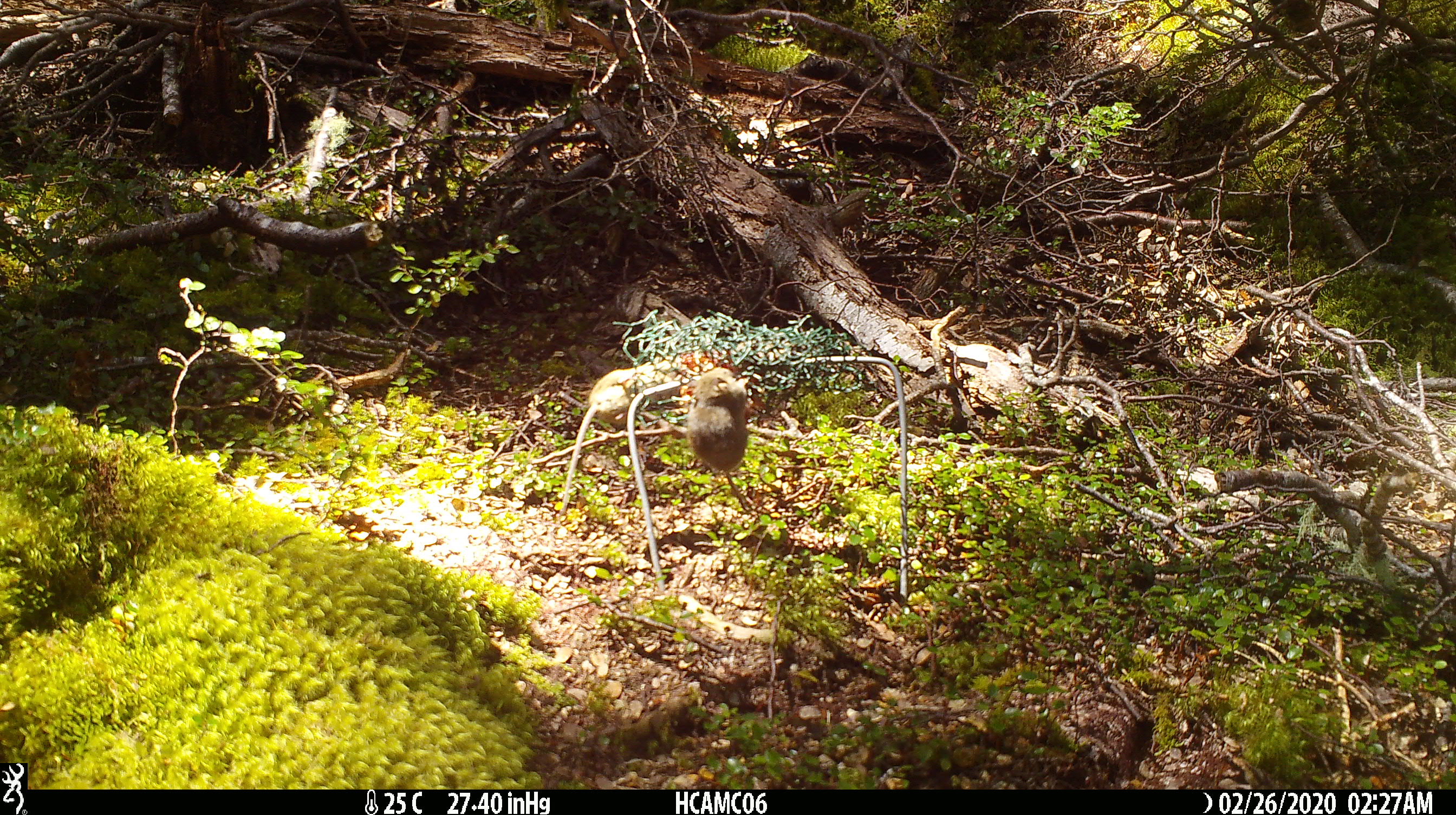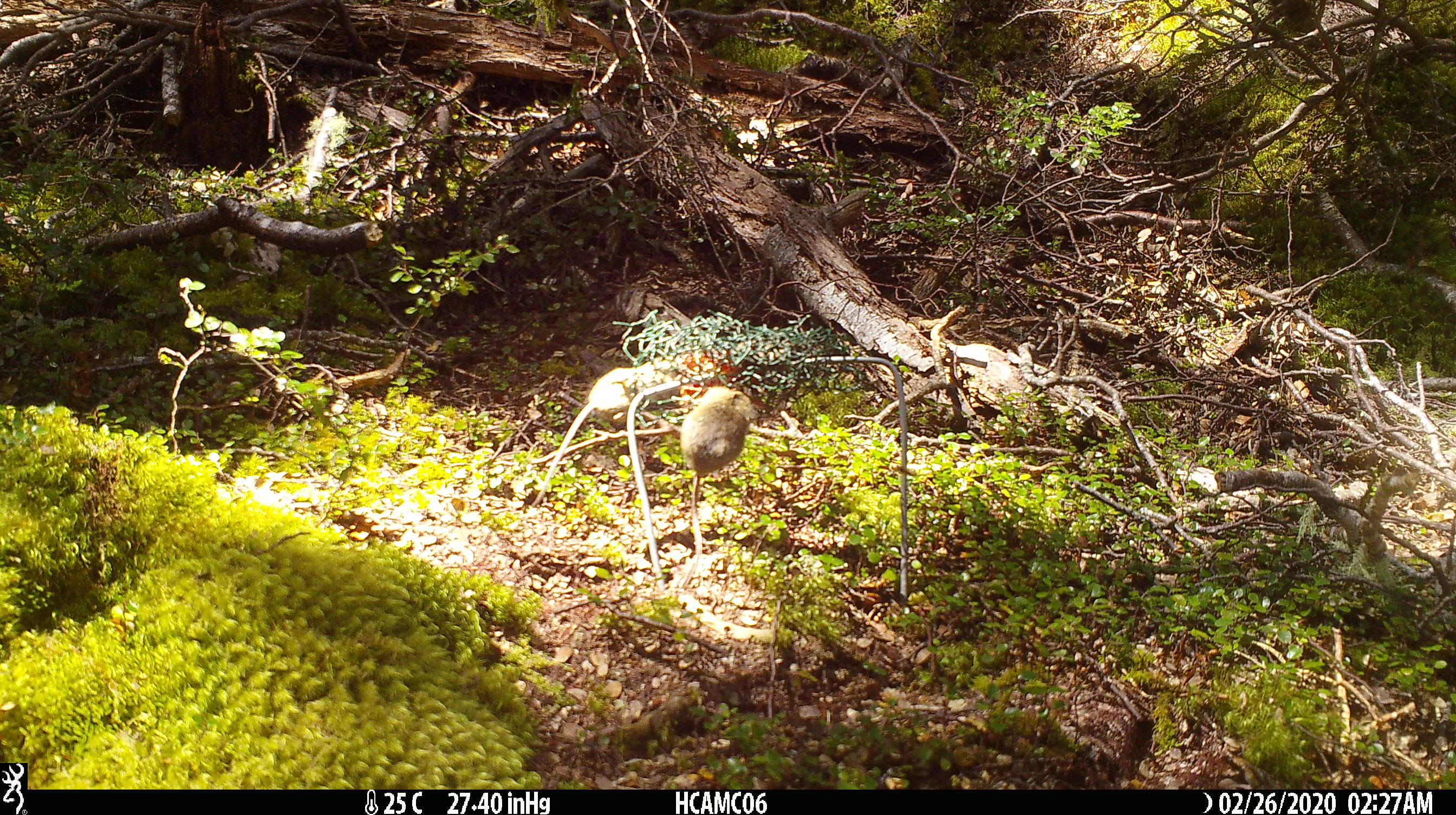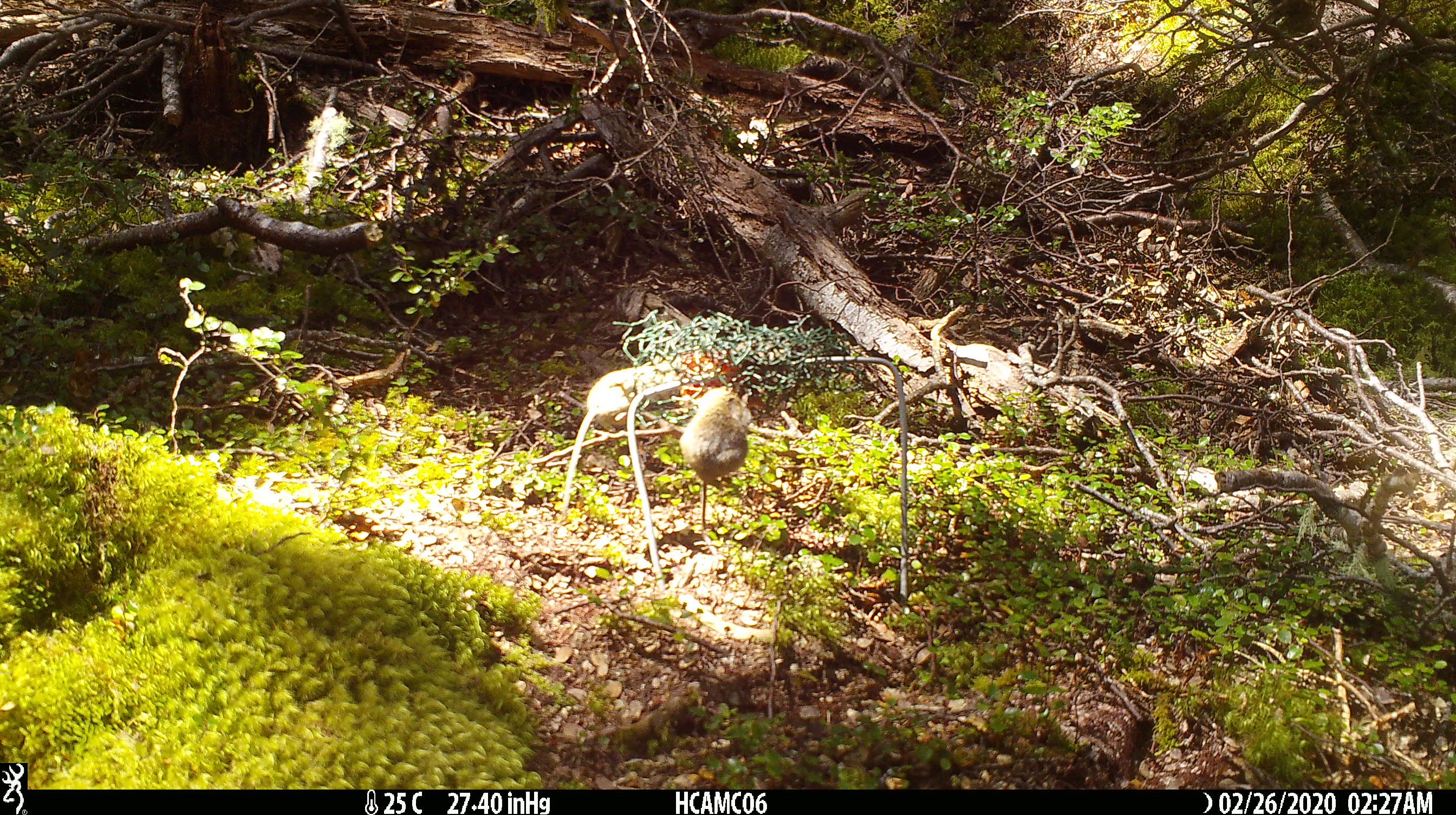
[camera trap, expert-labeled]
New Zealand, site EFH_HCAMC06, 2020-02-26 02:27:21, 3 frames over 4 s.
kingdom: Animalia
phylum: Chordata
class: Mammalia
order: Rodentia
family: Muridae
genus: Mus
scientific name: Mus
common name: mouse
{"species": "mouse (Mus)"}